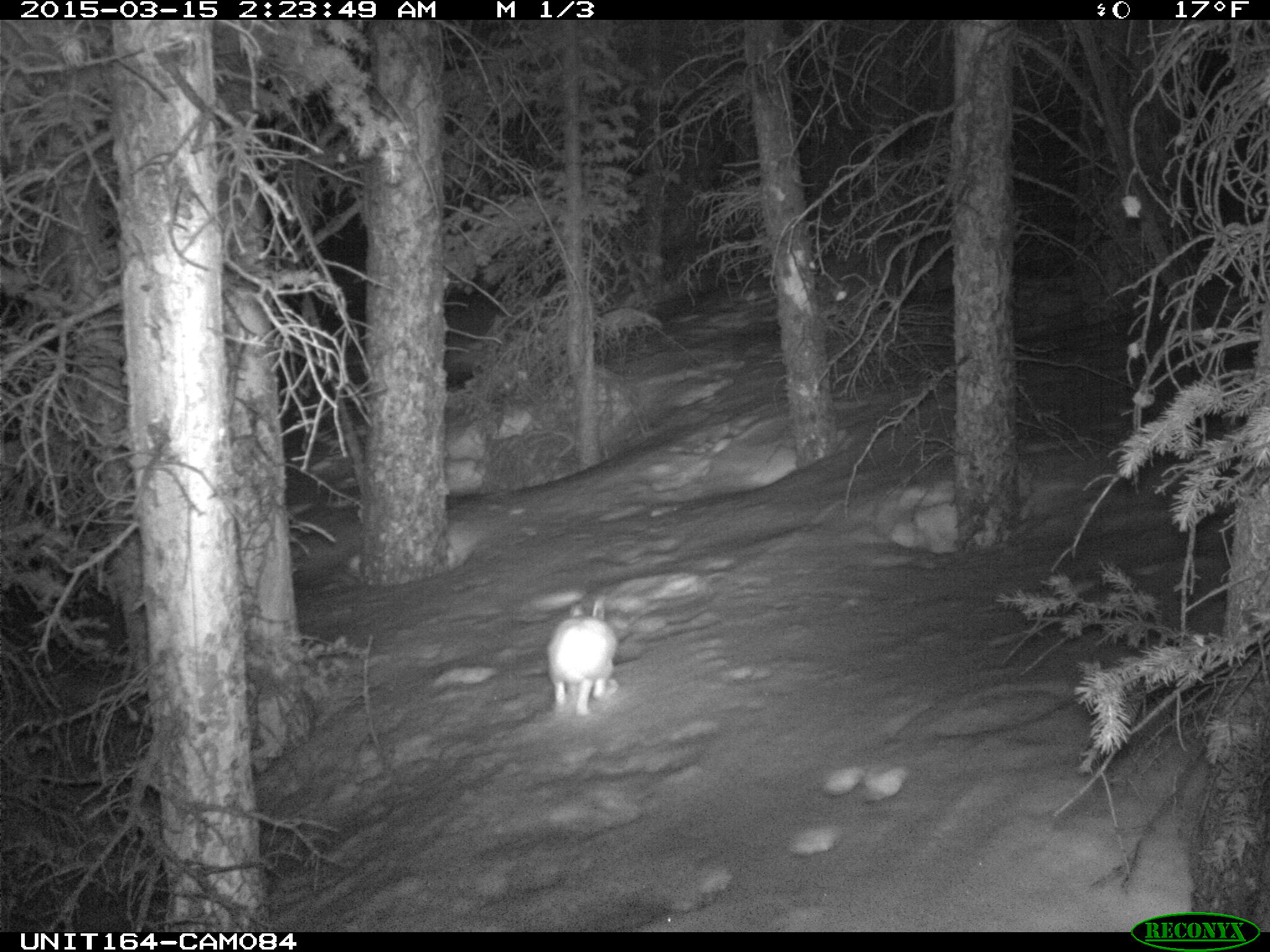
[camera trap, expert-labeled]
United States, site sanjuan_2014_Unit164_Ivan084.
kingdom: Animalia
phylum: Chordata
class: Mammalia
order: Lagomorpha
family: Leporidae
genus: Lepus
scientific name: Lepus americanus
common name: snowshoe hare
Lepus americanus (snowshoe hare).